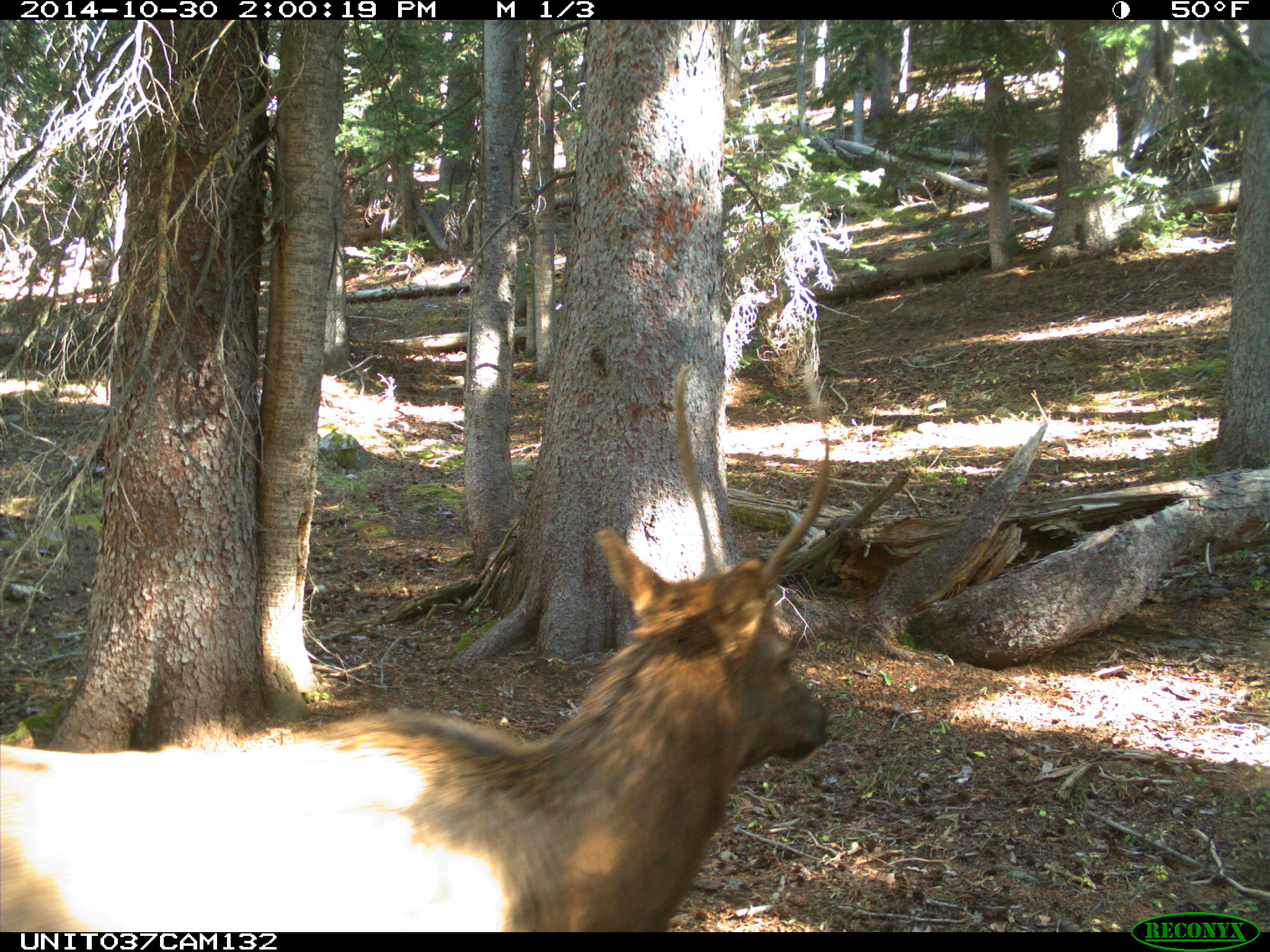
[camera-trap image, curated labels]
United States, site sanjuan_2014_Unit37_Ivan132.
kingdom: Animalia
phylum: Chordata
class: Mammalia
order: Artiodactyla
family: Cervidae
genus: Cervus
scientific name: Cervus elaphus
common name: red deer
Cervus elaphus (red deer).